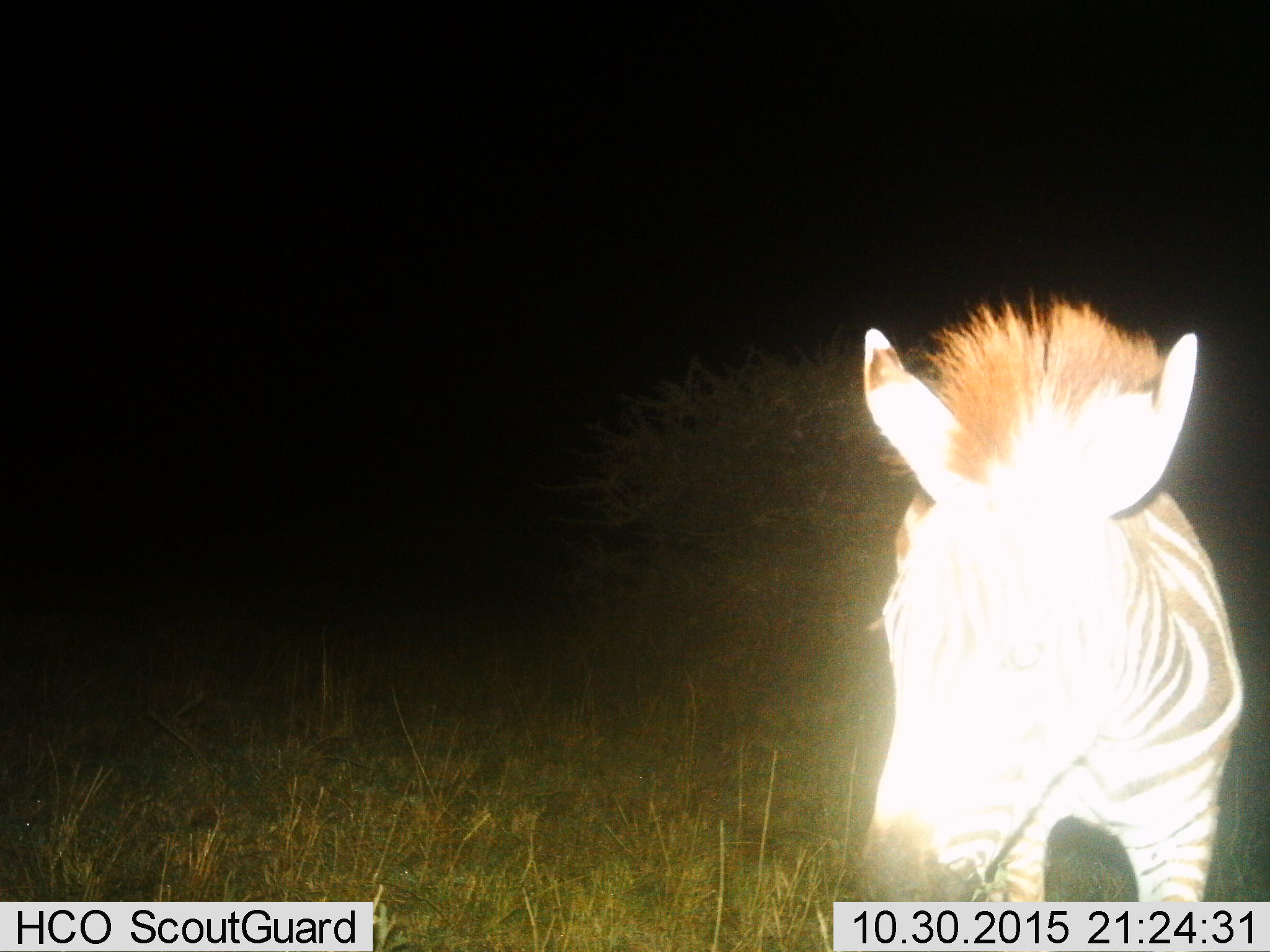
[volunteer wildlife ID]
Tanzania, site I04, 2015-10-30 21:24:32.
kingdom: Animalia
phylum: Chordata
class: Mammalia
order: Perissodactyla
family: Equidae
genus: Equus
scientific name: Equus quagga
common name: plains zebra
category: zebra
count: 1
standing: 90%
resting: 0%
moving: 10%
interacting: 0%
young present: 10%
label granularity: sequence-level